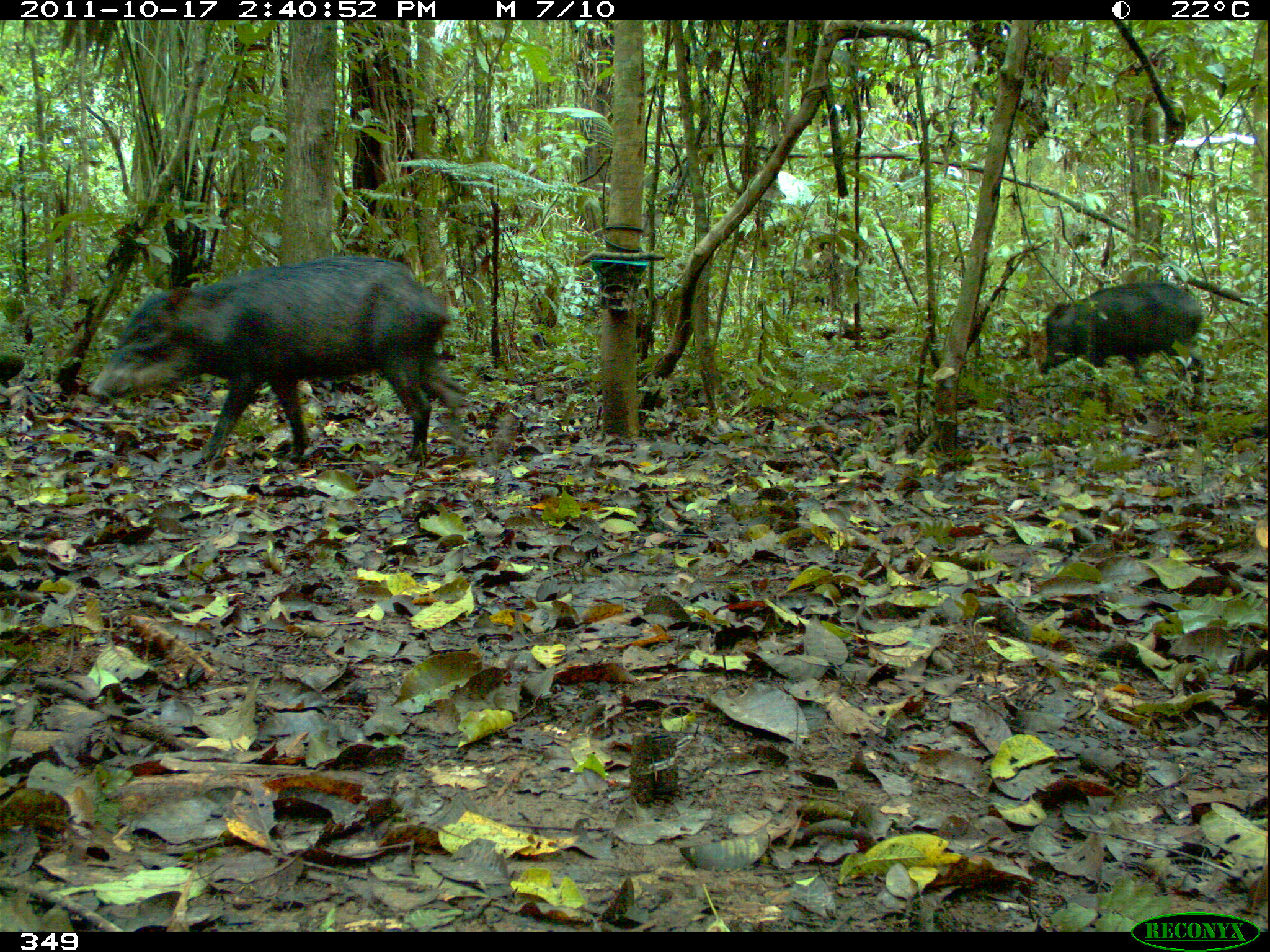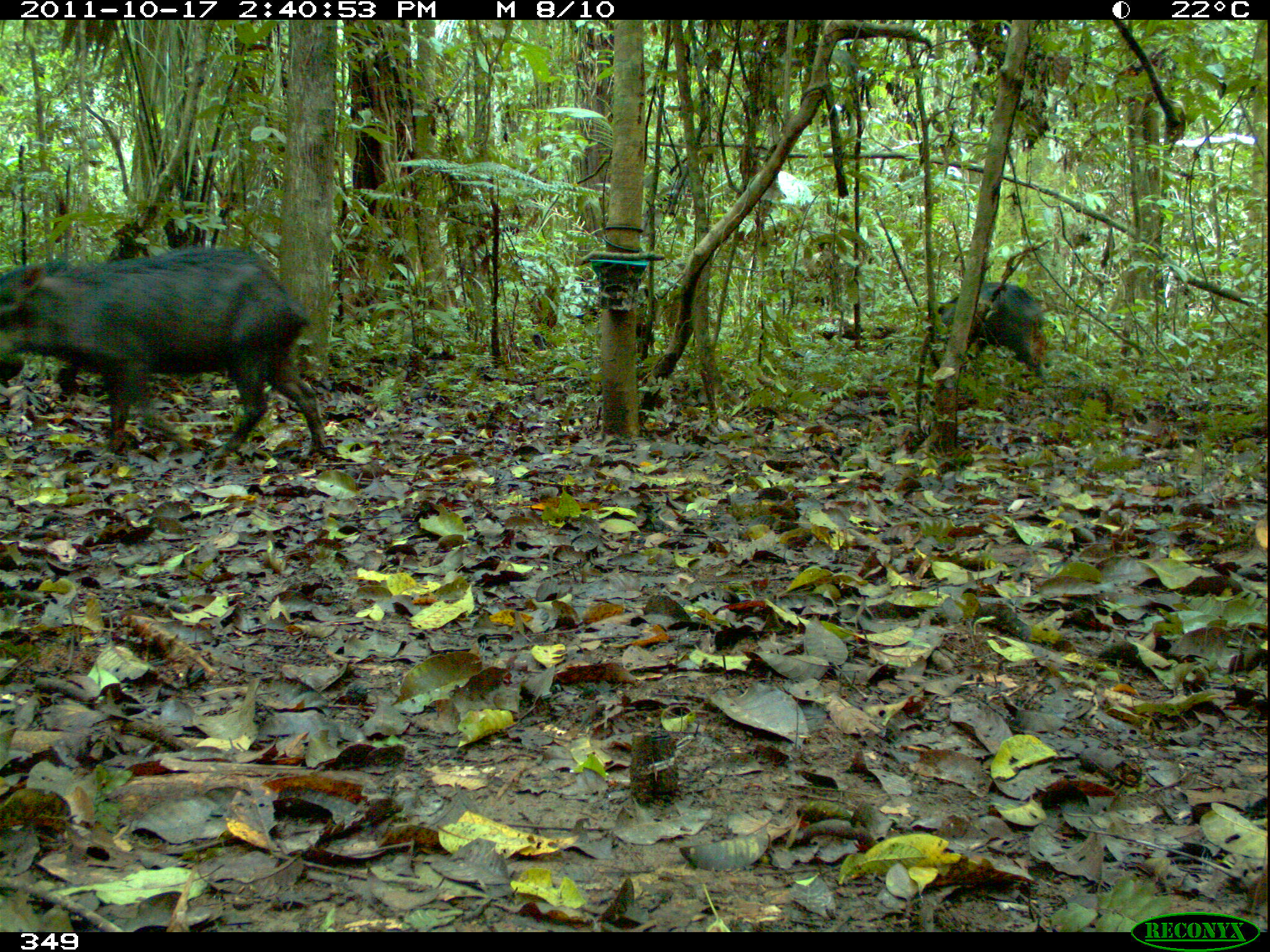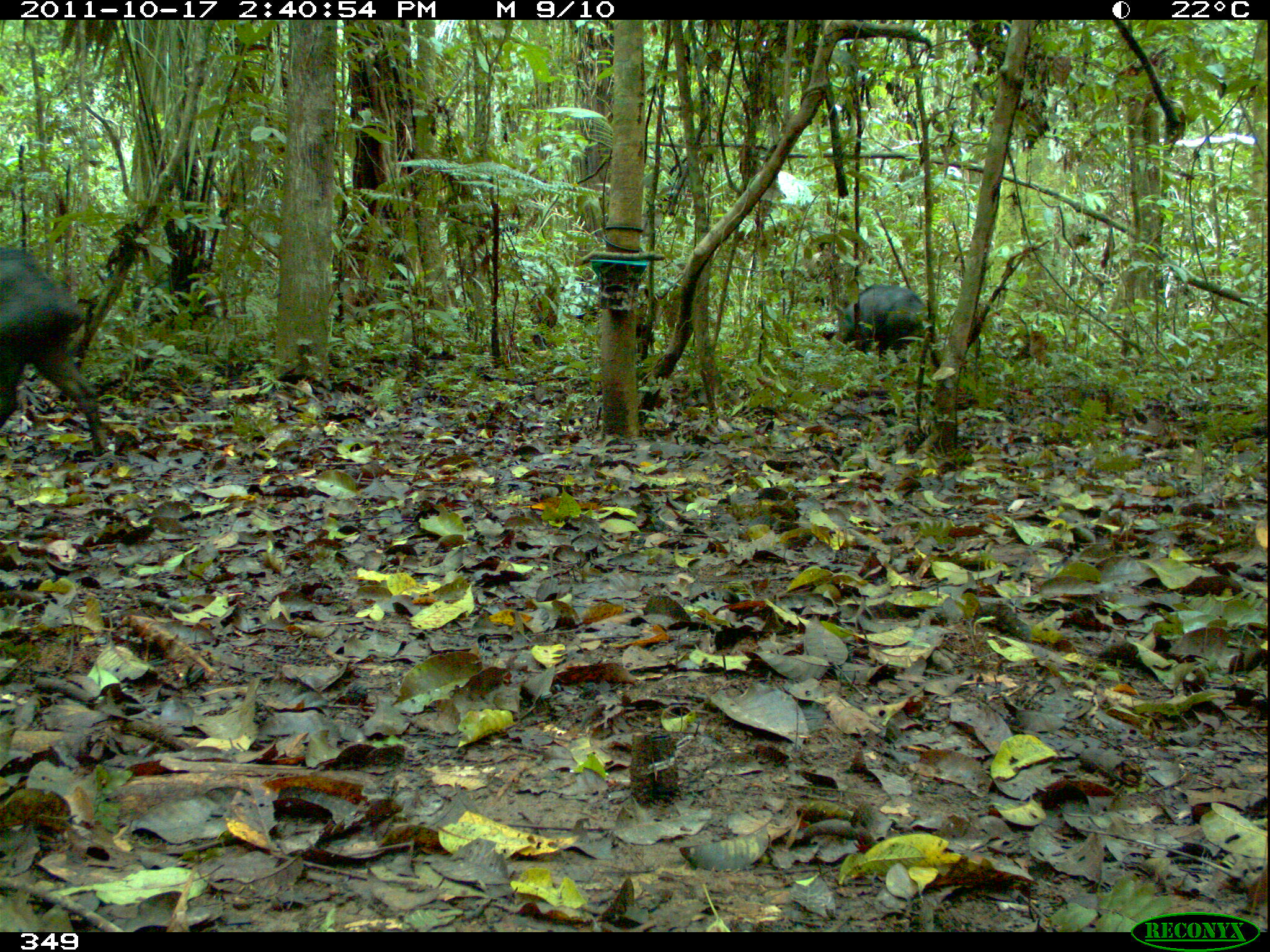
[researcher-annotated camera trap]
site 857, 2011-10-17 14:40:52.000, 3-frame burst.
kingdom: Animalia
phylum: Chordata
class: Mammalia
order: Artiodactyla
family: Tayassuidae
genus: Tayassu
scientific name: Tayassu pecari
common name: white-lipped peccary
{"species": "Tayassu pecari (white-lipped peccary)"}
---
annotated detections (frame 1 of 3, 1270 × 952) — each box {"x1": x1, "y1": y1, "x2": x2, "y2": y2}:
tayassu pecari: {"x1": 86, "y1": 249, "x2": 471, "y2": 470}; {"x1": 1036, "y1": 279, "x2": 1207, "y2": 378}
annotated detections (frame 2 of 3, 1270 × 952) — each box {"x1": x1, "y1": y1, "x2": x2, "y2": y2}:
tayassu pecari: {"x1": 0, "y1": 248, "x2": 329, "y2": 468}; {"x1": 937, "y1": 281, "x2": 1048, "y2": 385}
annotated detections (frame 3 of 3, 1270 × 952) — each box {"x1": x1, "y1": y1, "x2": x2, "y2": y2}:
tayassu pecari: {"x1": 0, "y1": 236, "x2": 110, "y2": 454}; {"x1": 840, "y1": 283, "x2": 930, "y2": 365}